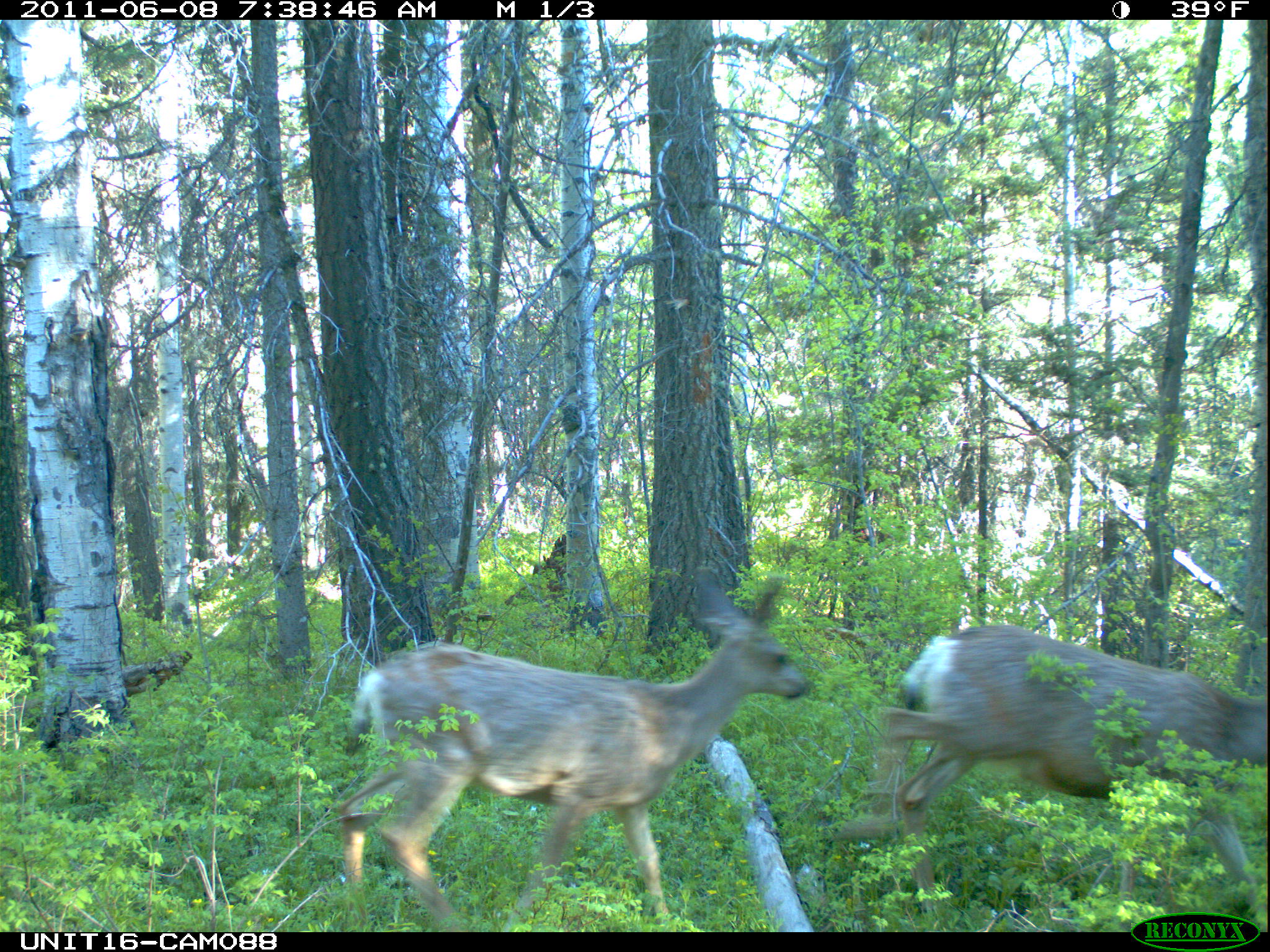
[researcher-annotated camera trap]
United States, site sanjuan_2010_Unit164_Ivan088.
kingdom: Animalia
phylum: Chordata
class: Mammalia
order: Artiodactyla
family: Cervidae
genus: Odocoileus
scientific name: Odocoileus hemionus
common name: mule deer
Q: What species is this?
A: Odocoileus hemionus (mule deer).